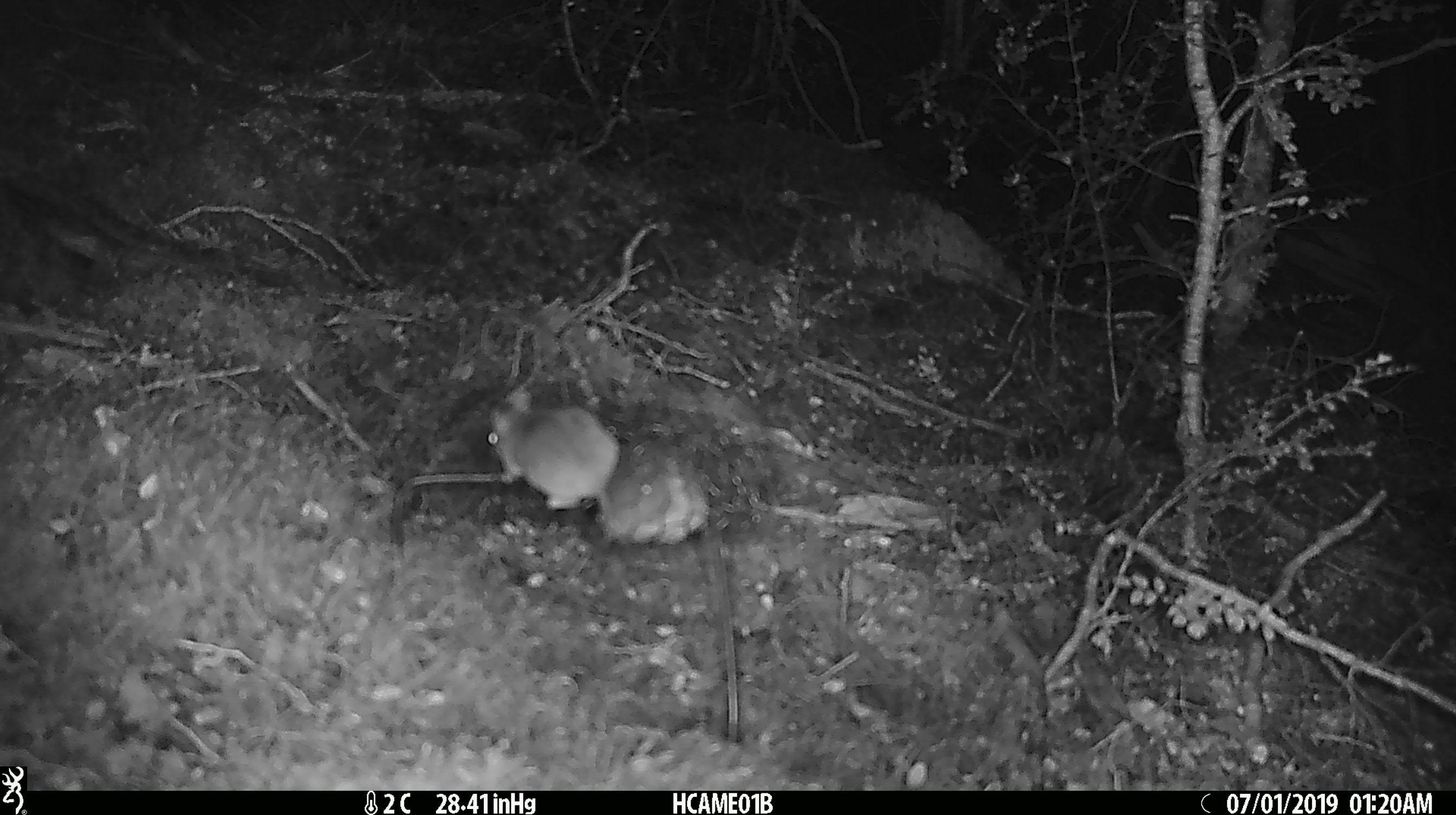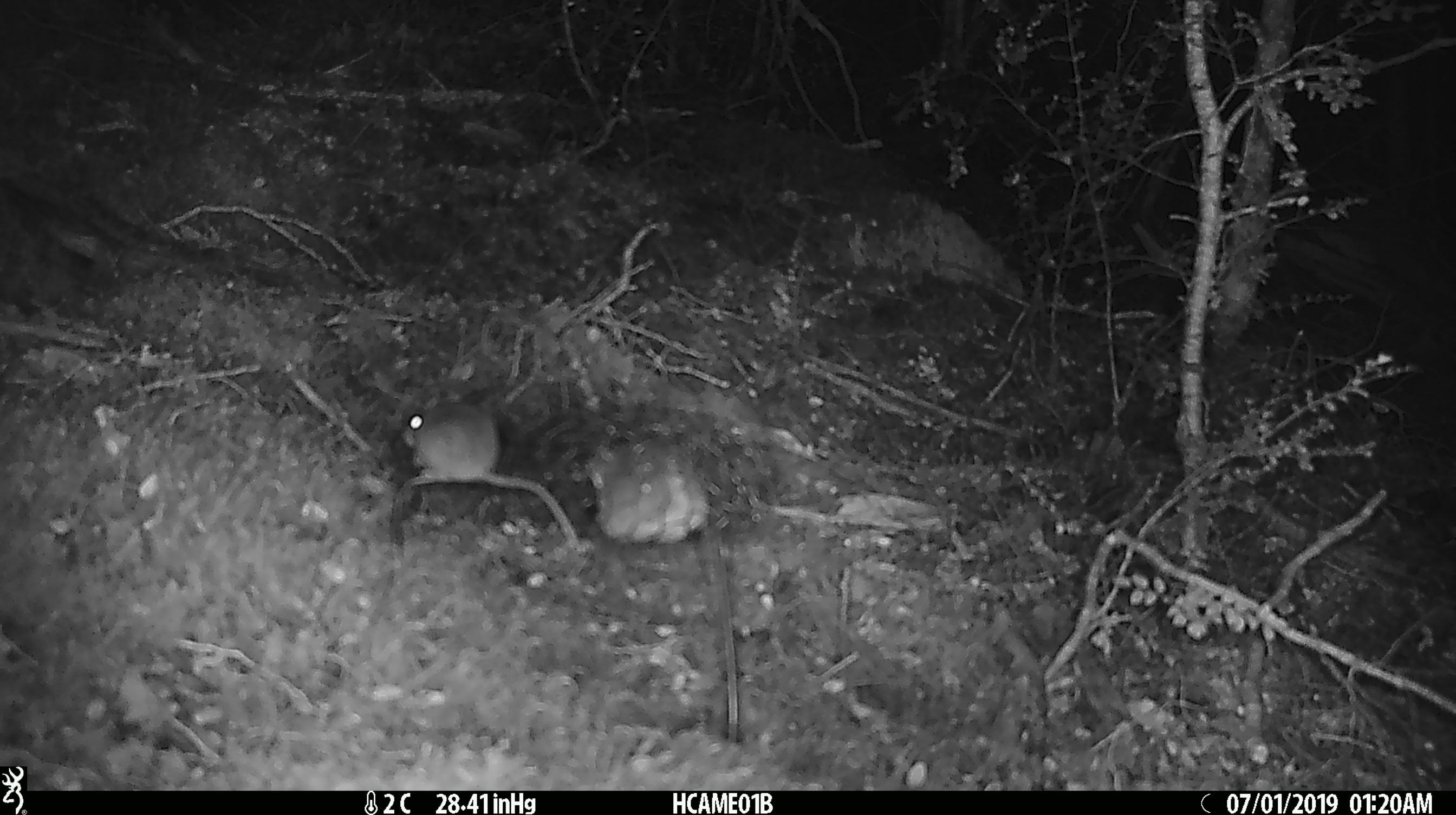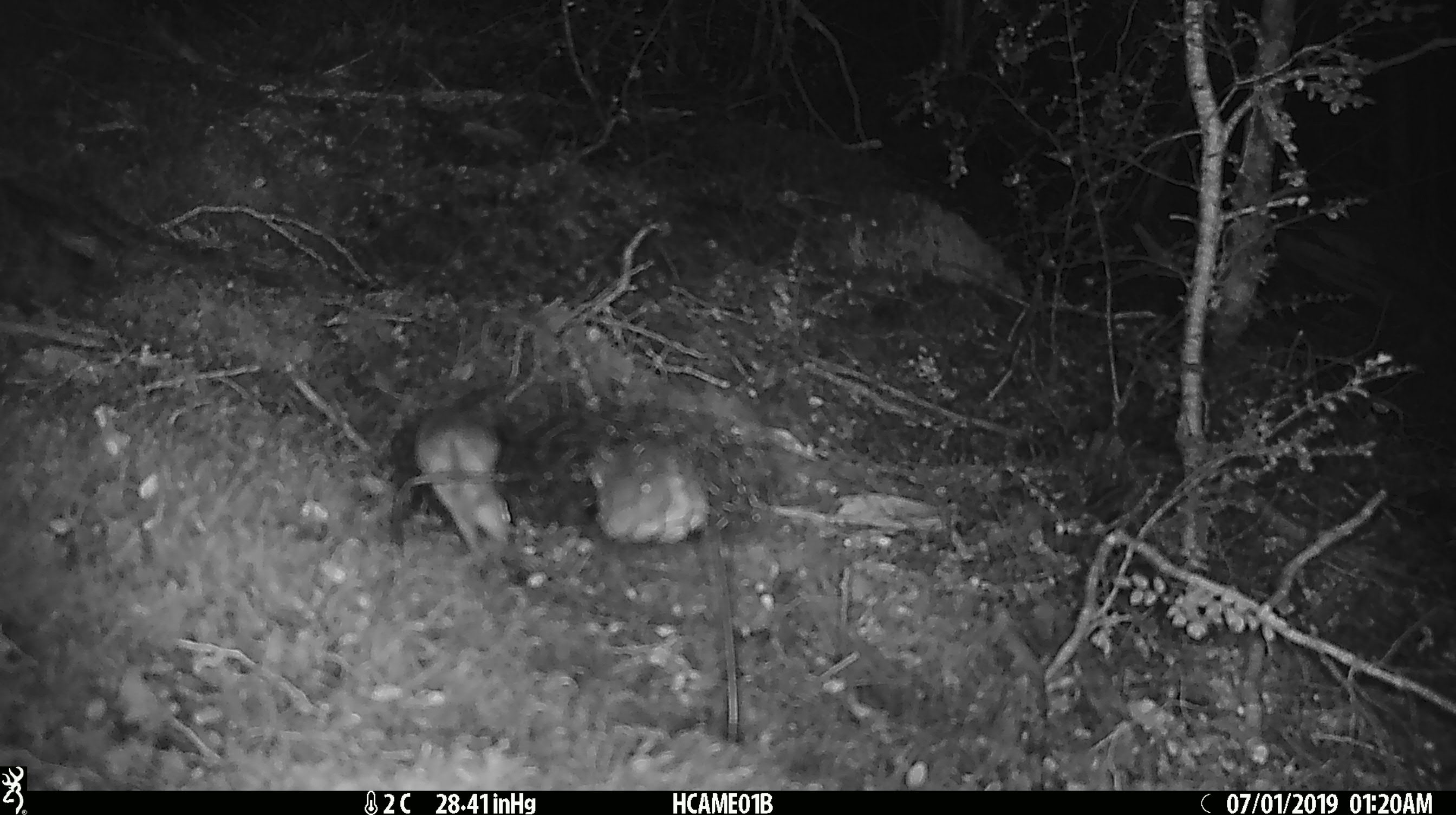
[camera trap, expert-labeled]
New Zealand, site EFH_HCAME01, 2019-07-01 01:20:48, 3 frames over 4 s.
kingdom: Animalia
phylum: Chordata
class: Mammalia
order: Rodentia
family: Muridae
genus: Mus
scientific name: Mus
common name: mouse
Mouse (Mus).